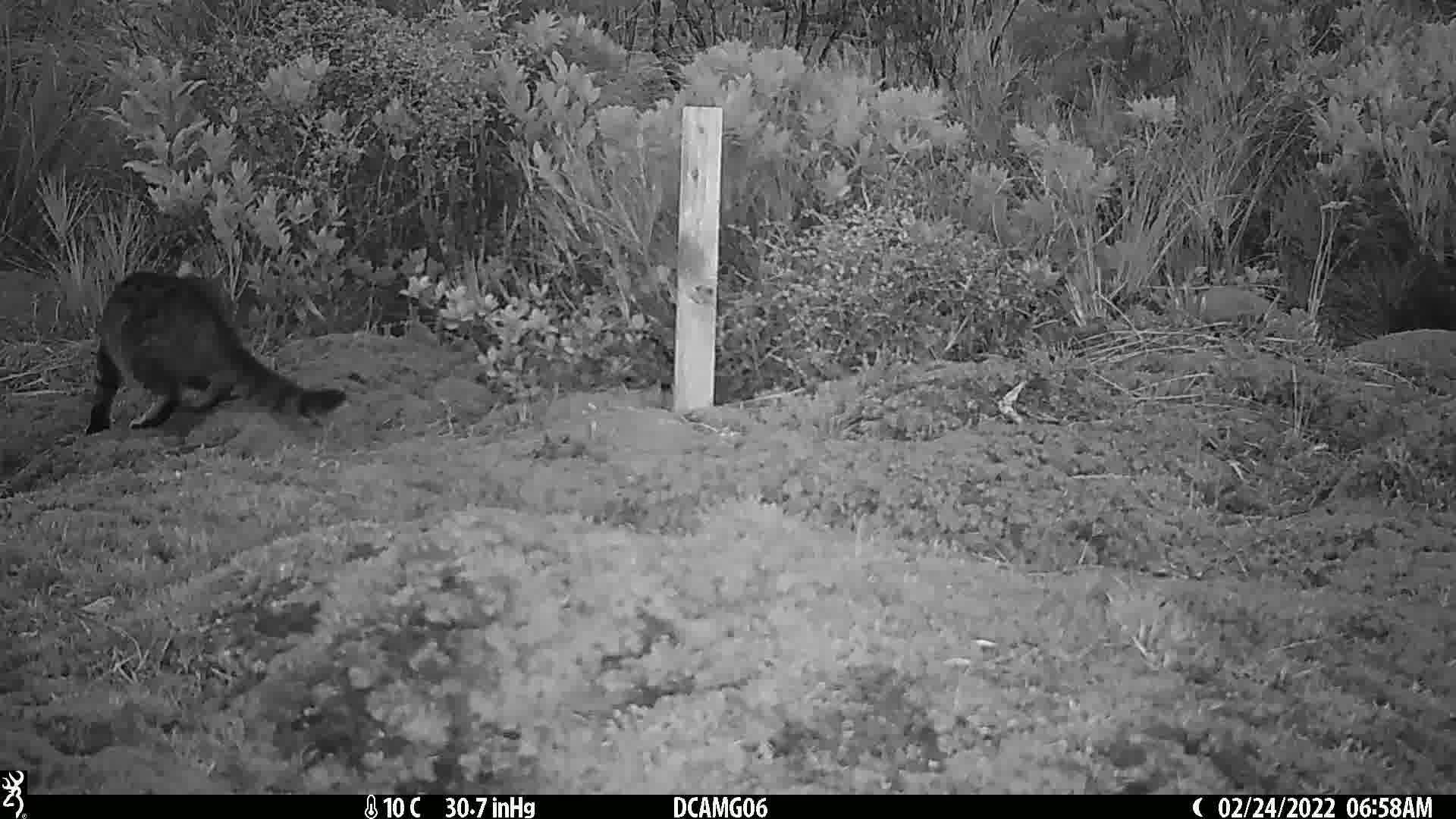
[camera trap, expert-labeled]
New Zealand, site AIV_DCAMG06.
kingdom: Animalia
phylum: Chordata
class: Mammalia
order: Carnivora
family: Felidae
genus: Felis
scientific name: Felis catus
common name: domestic cat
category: cat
Cat (domestic cat) (Felis catus).